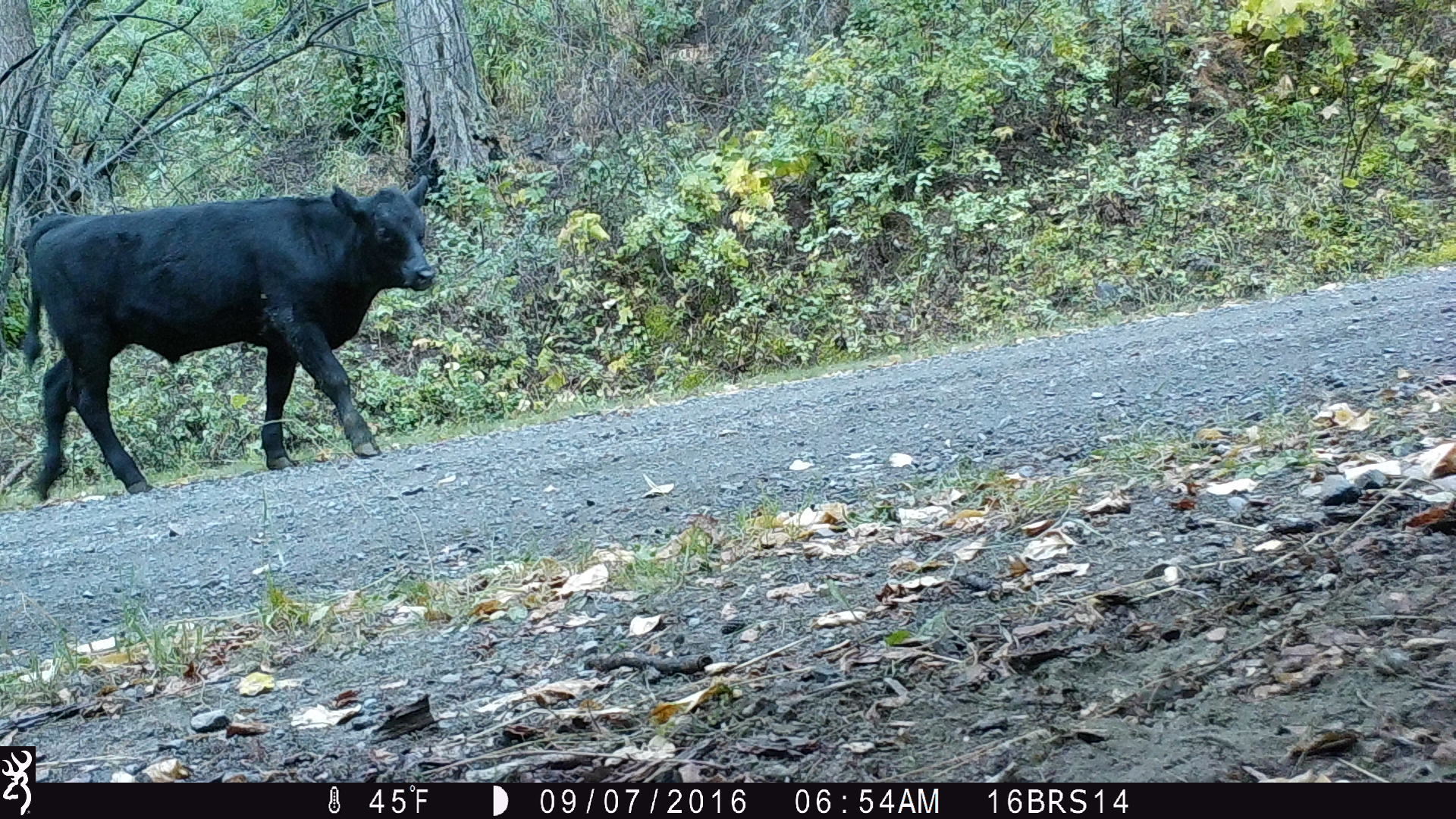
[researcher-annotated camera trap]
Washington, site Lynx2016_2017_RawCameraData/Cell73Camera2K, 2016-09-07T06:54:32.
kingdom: Animalia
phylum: Chordata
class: Mammalia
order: Artiodactyla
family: Bovidae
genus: Bos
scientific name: Bos taurus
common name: domestic cattle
Domestic cattle (Bos taurus). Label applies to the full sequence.